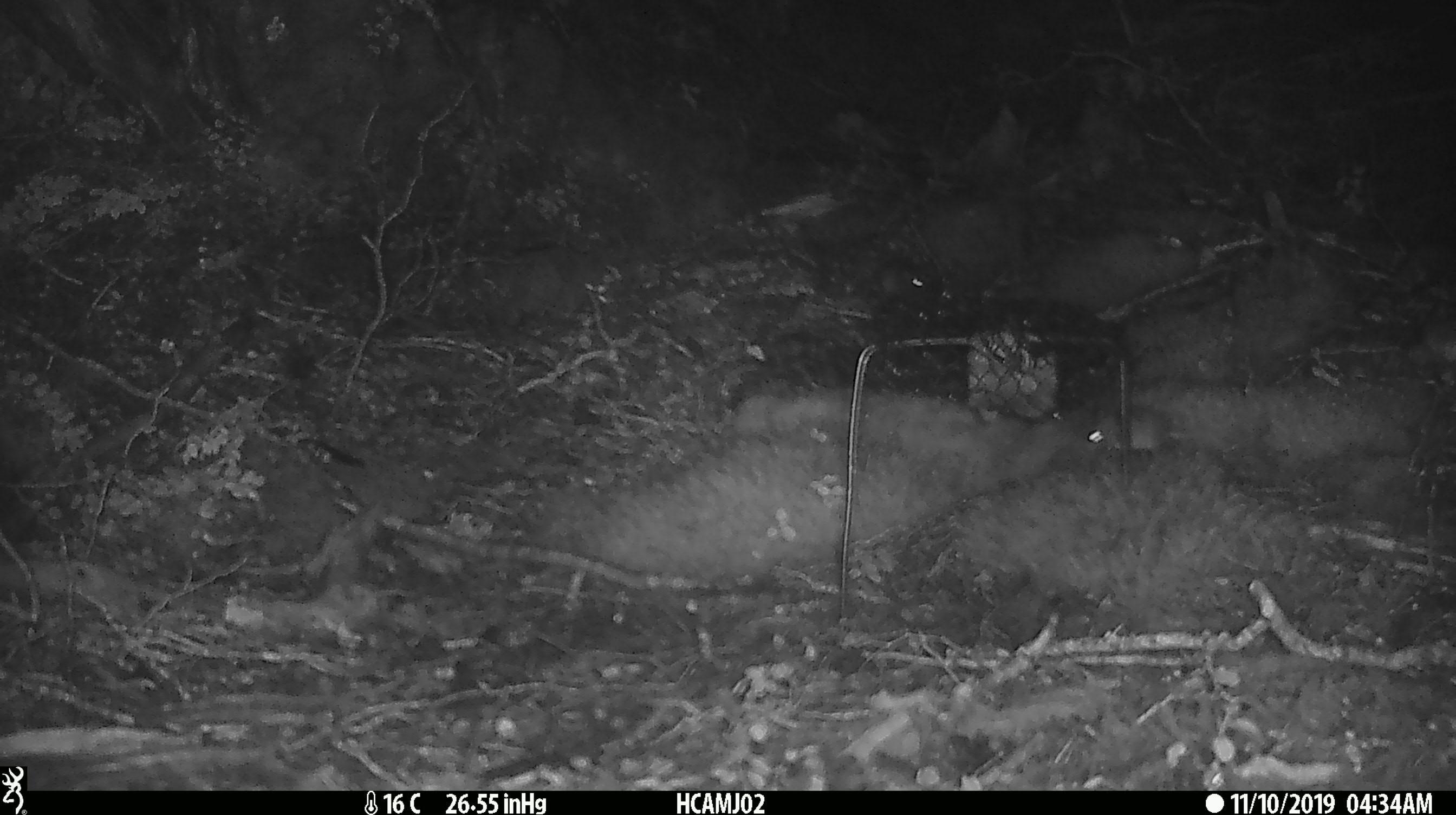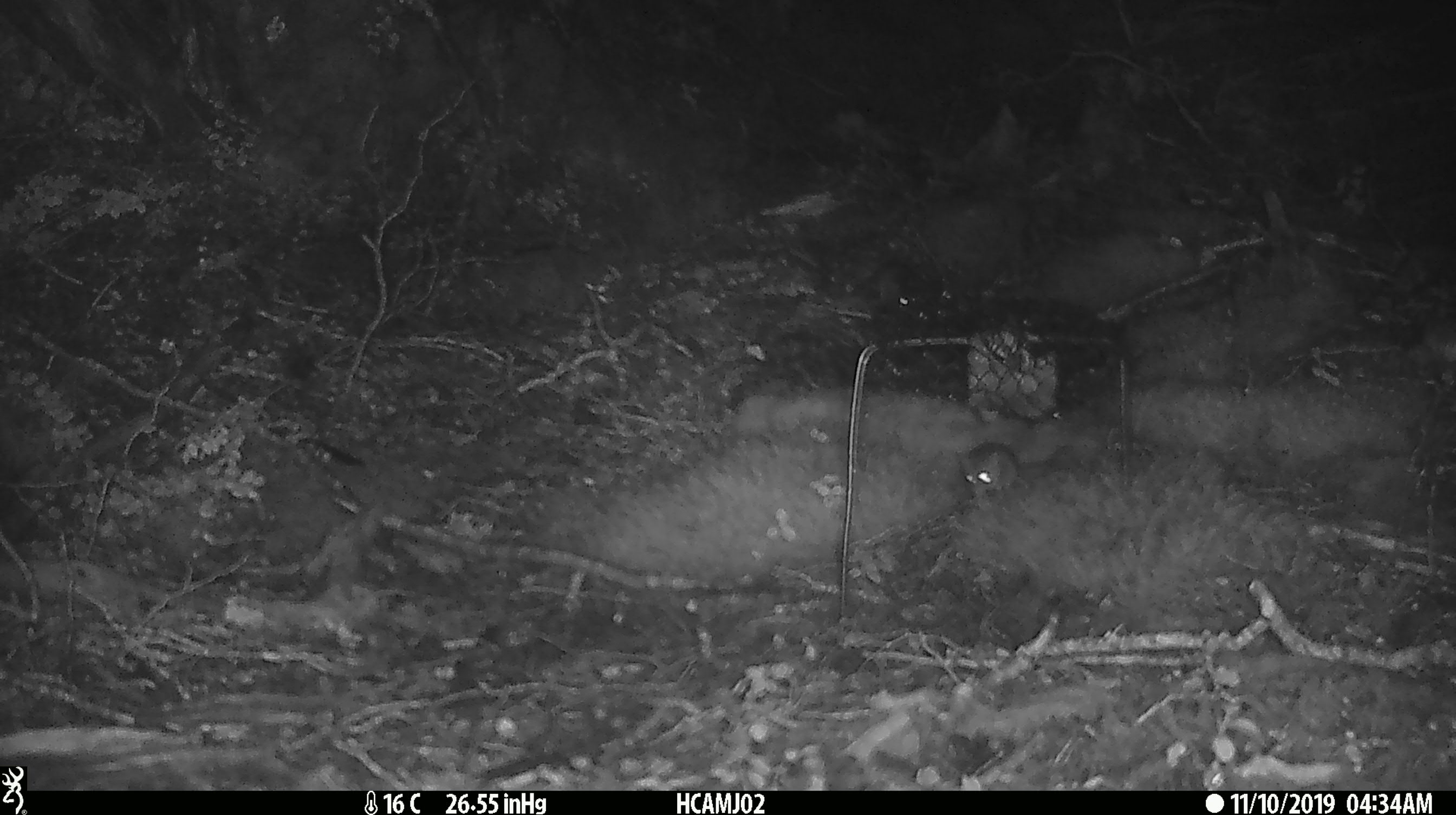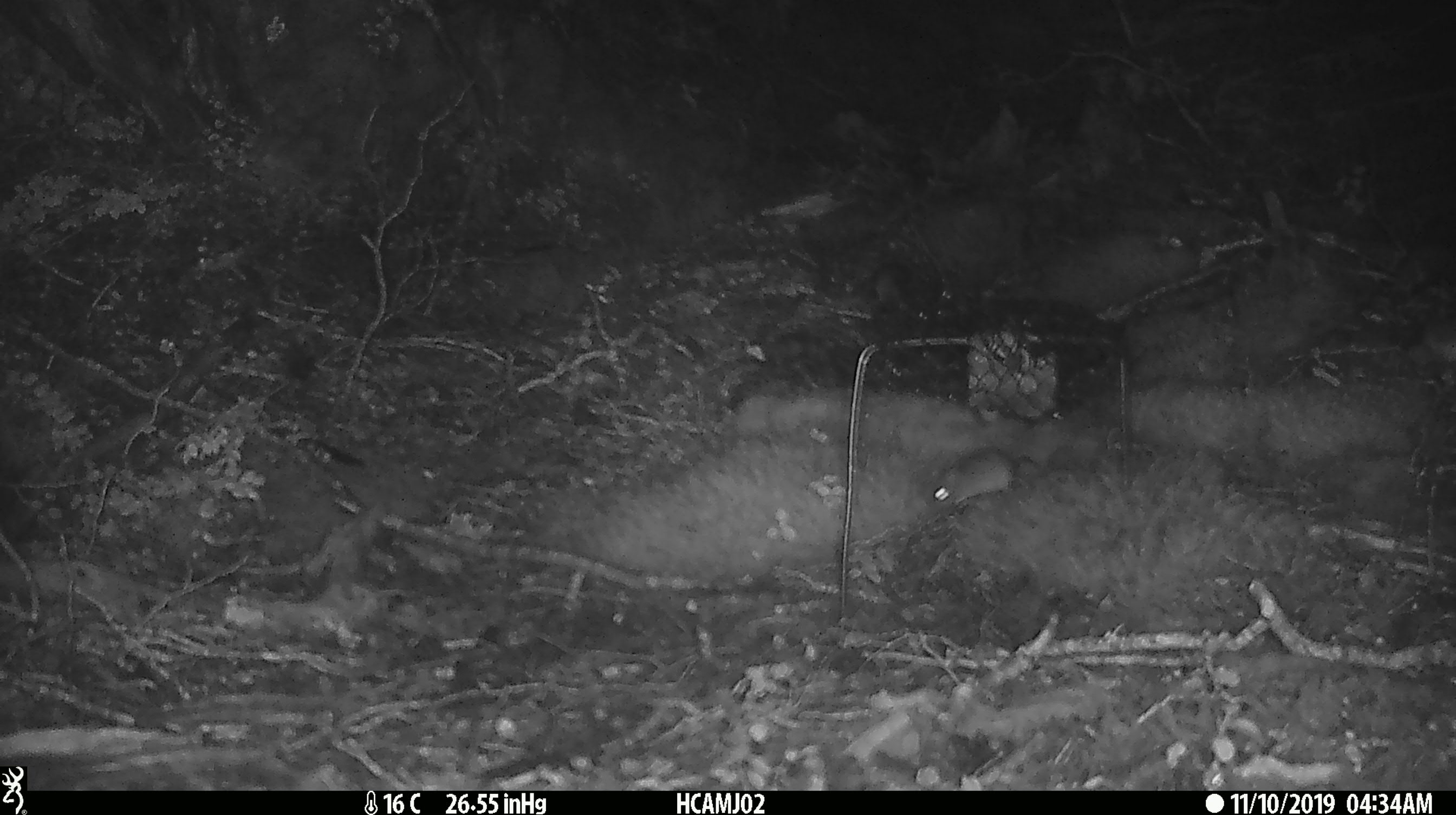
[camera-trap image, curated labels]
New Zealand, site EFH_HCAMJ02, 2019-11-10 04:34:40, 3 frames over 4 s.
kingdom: Animalia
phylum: Chordata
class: Mammalia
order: Rodentia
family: Muridae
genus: Mus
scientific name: Mus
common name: mouse